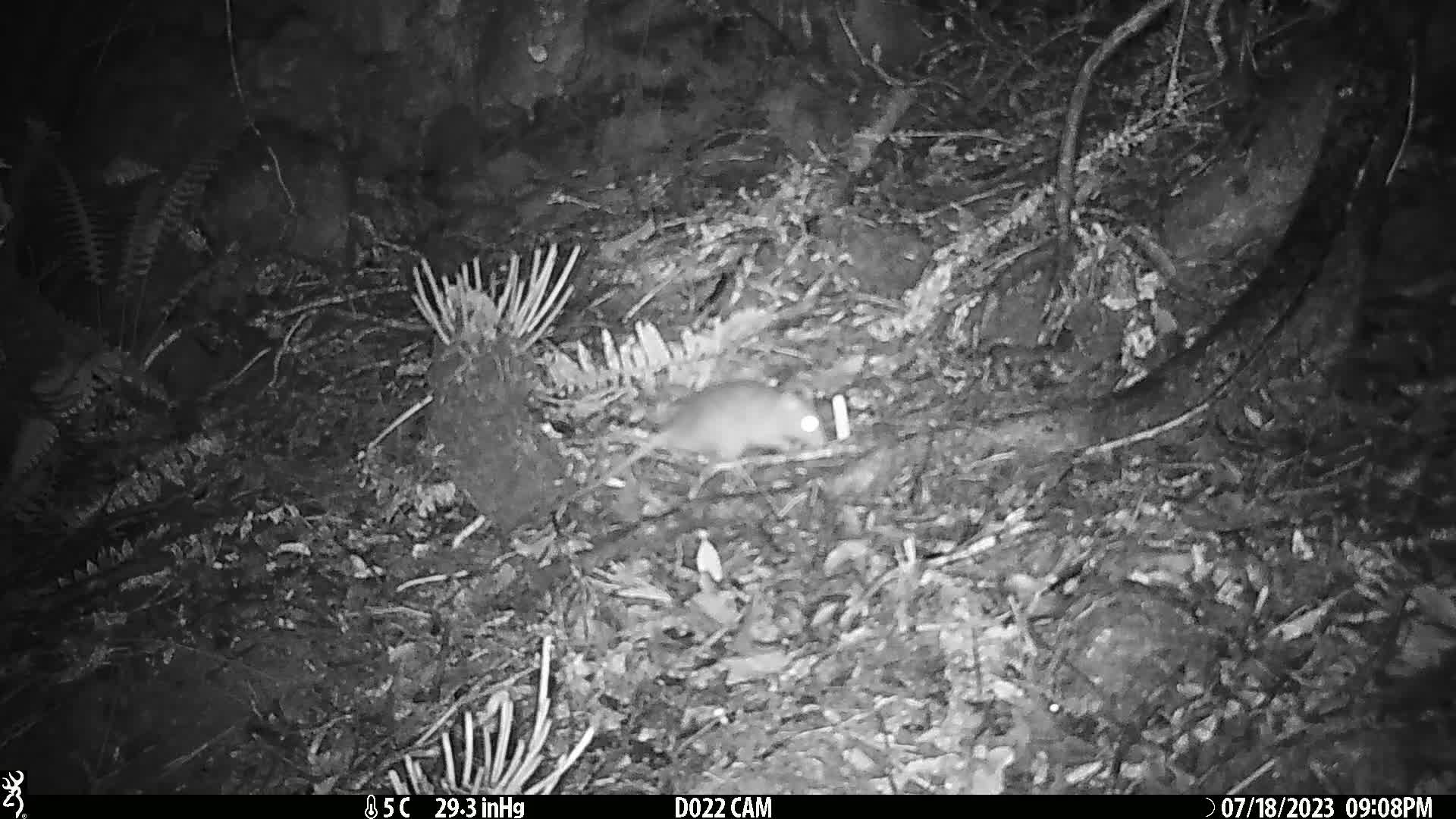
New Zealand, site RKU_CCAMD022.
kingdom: Animalia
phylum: Chordata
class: Mammalia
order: Rodentia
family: Muridae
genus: Rattus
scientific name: Rattus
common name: rat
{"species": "rat (Rattus)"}